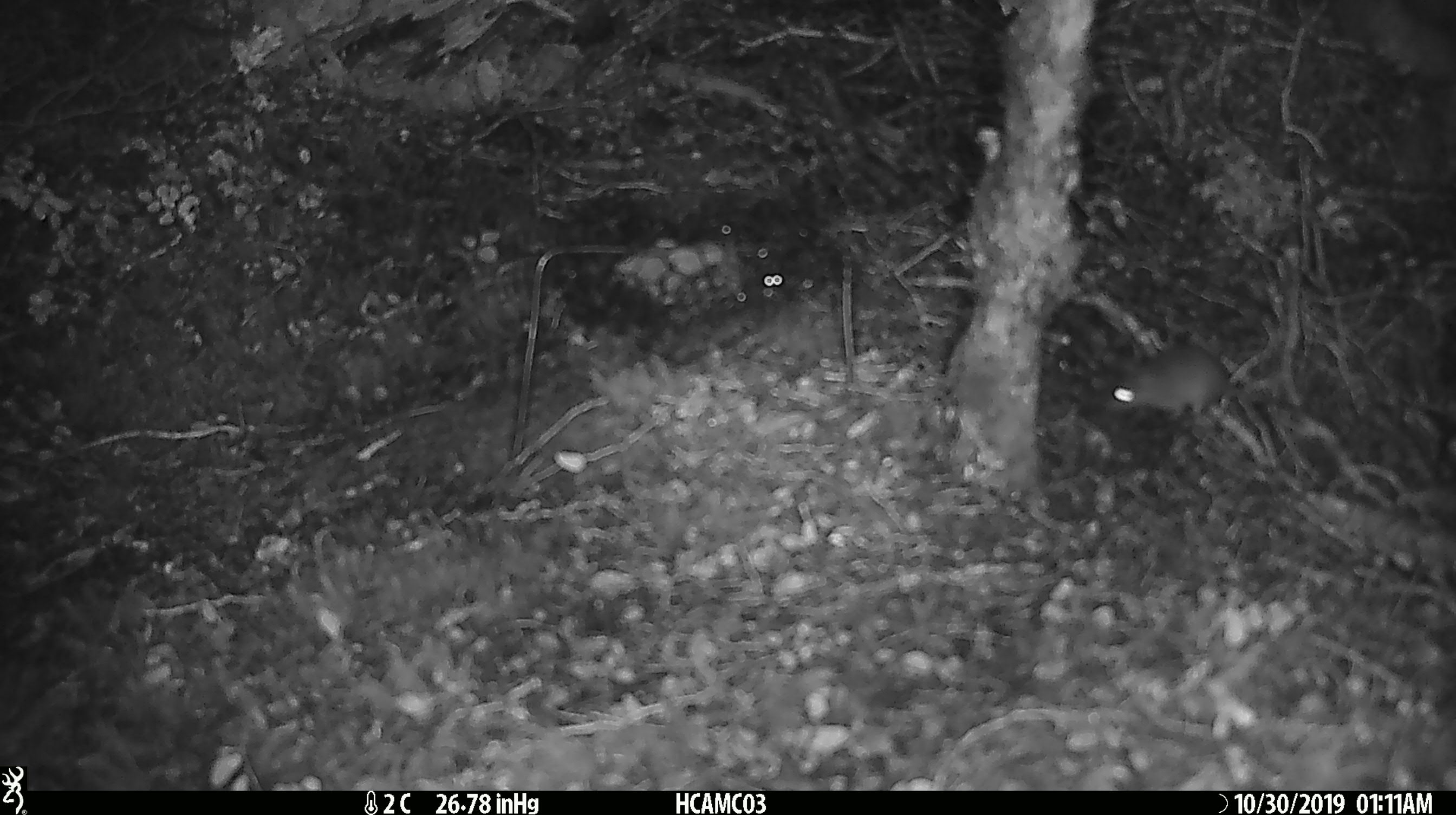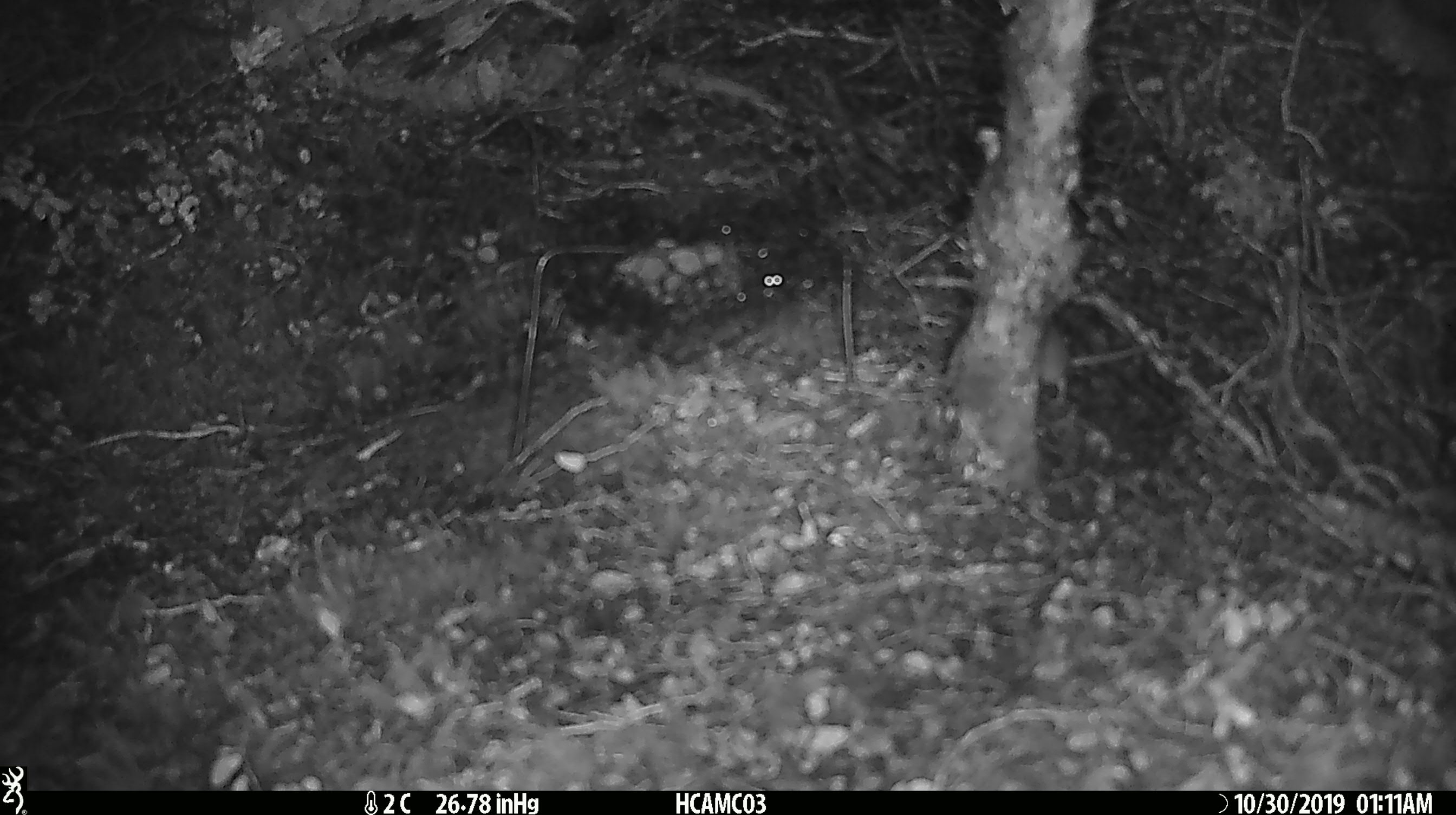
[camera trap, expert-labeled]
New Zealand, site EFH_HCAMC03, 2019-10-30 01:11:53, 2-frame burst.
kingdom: Animalia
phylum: Chordata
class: Mammalia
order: Rodentia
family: Muridae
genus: Mus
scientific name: Mus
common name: mouse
Mouse (Mus).